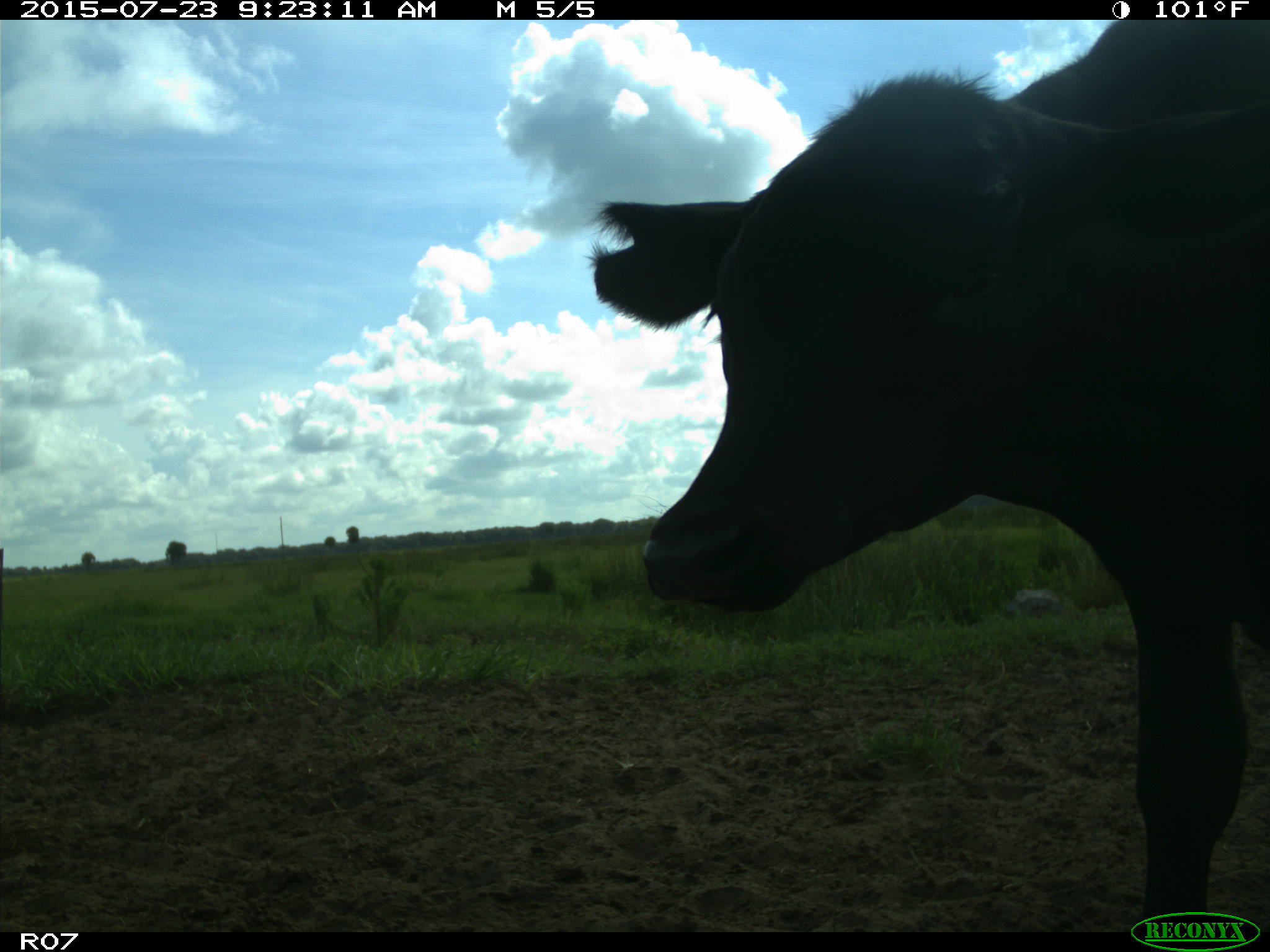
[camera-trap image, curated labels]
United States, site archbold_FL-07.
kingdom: Animalia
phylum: Chordata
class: Mammalia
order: Artiodactyla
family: Bovidae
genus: Bos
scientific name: Bos taurus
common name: domestic cow